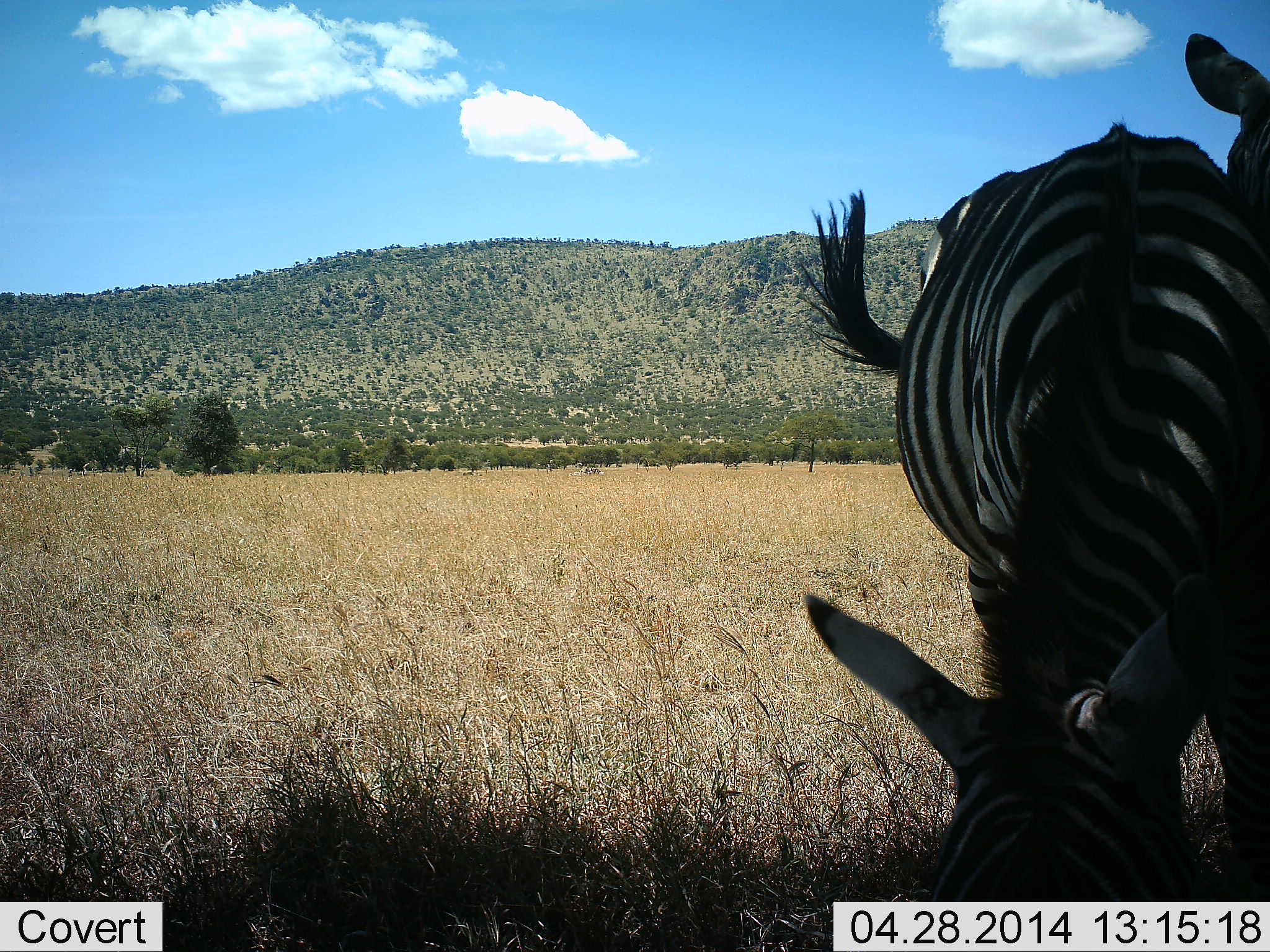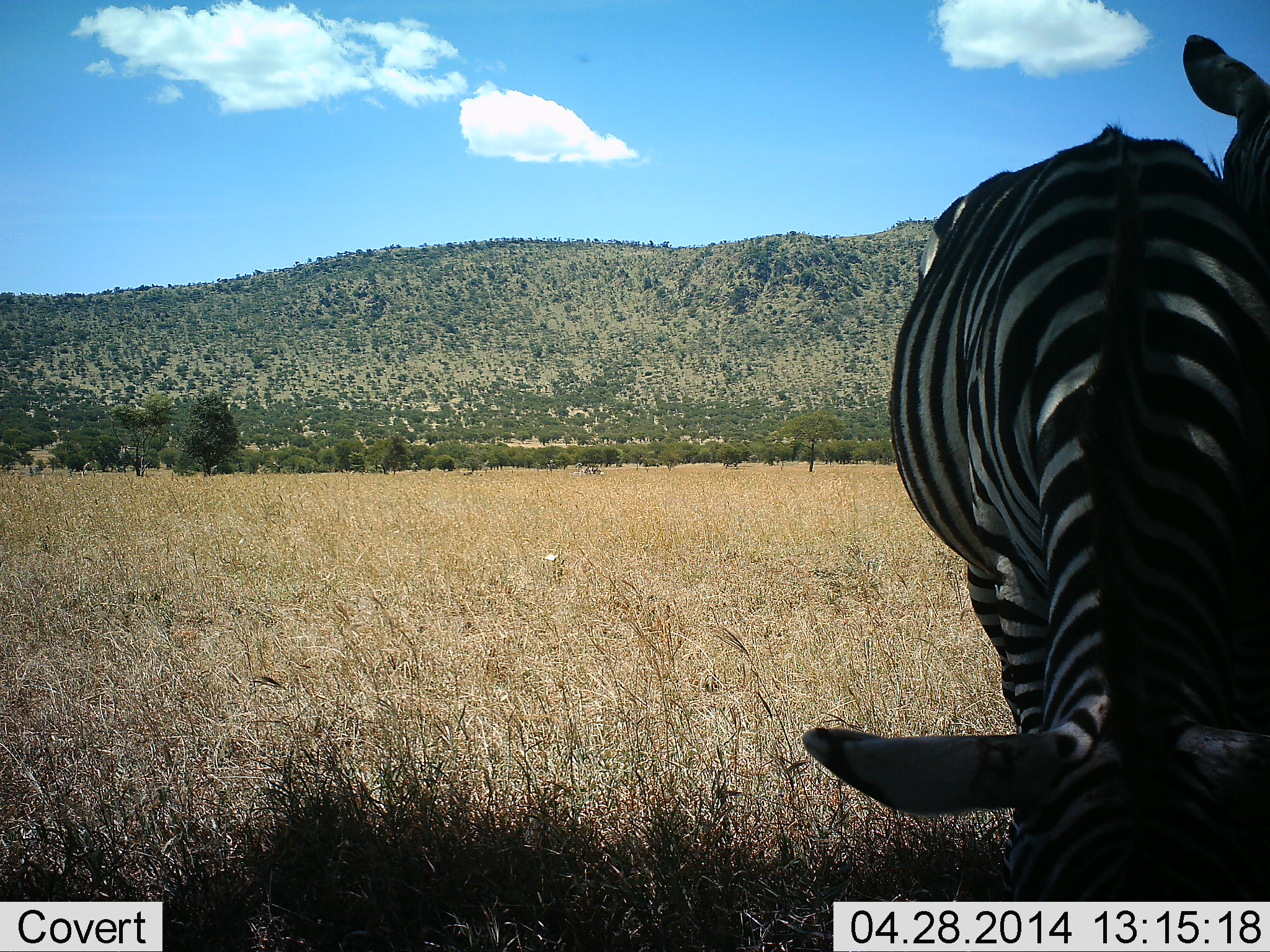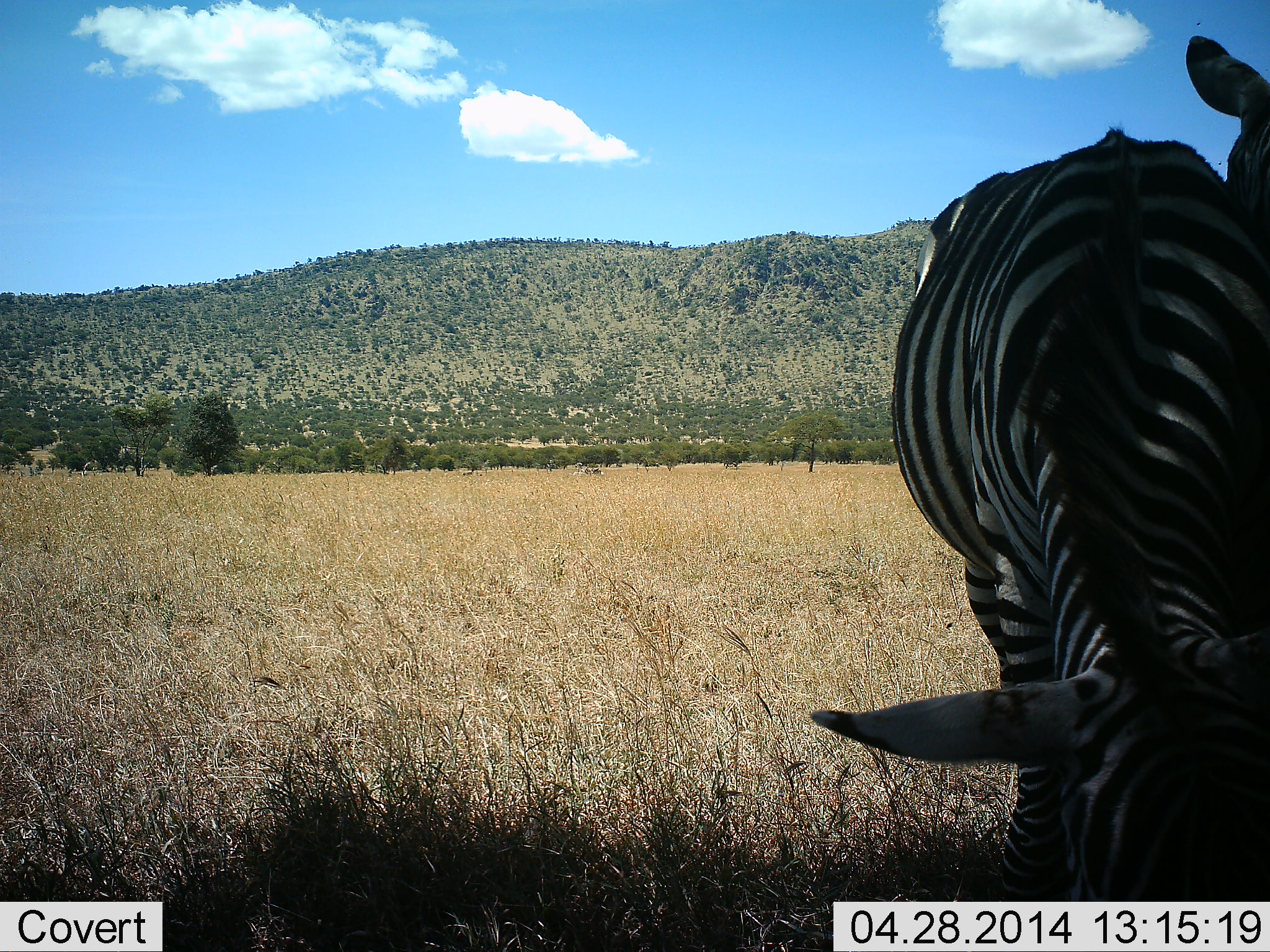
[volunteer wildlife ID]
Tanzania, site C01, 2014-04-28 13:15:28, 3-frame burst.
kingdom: Animalia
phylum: Chordata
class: Mammalia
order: Perissodactyla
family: Equidae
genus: Equus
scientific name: Equus quagga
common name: plains zebra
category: zebra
Zebra (plains zebra) (Equus quagga), count 2. Behavior (volunteer vote fractions): standing 30%, resting 0%, moving 0%, interacting 10%. Young present (vote fraction): 0%. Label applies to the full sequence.